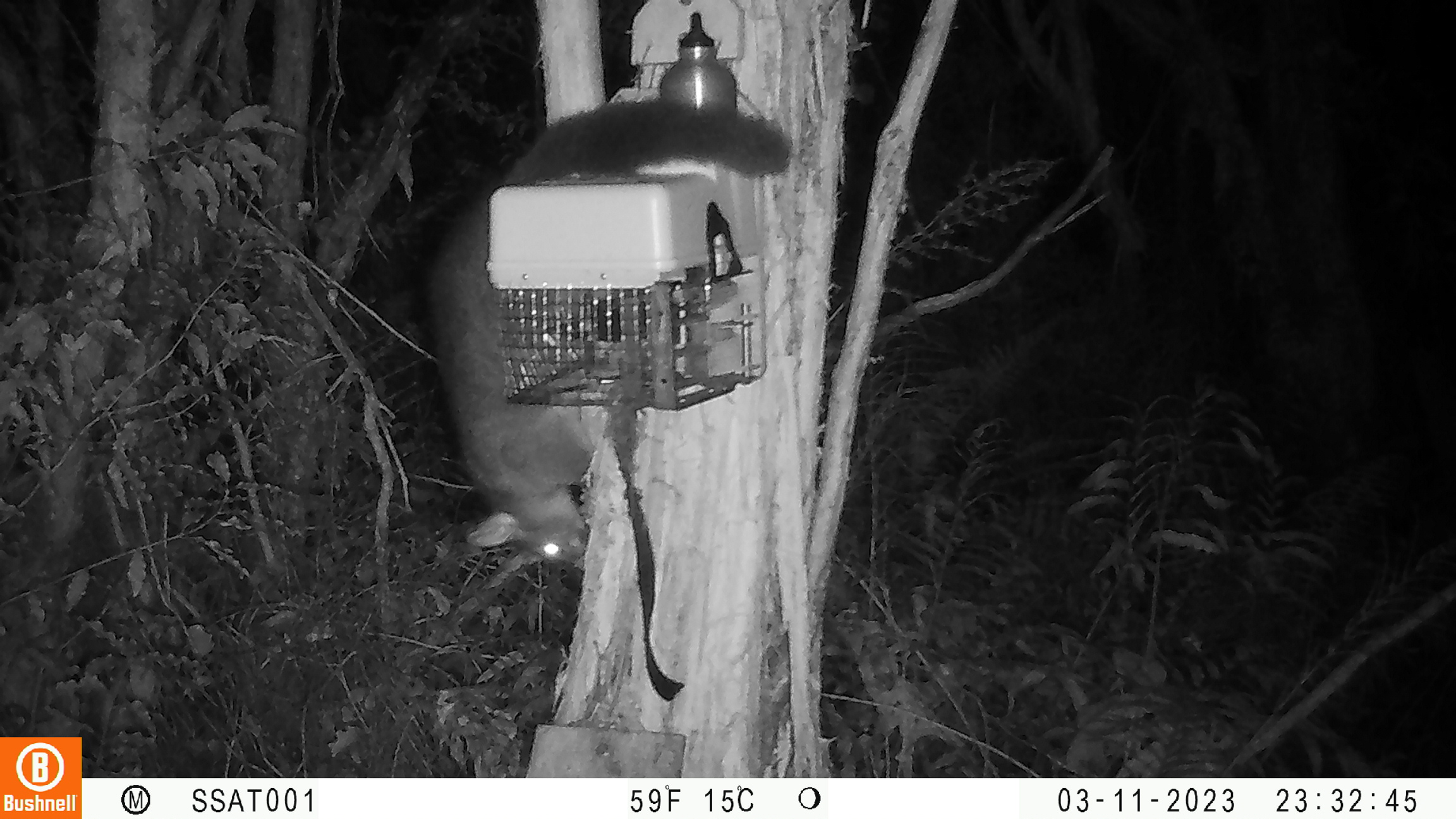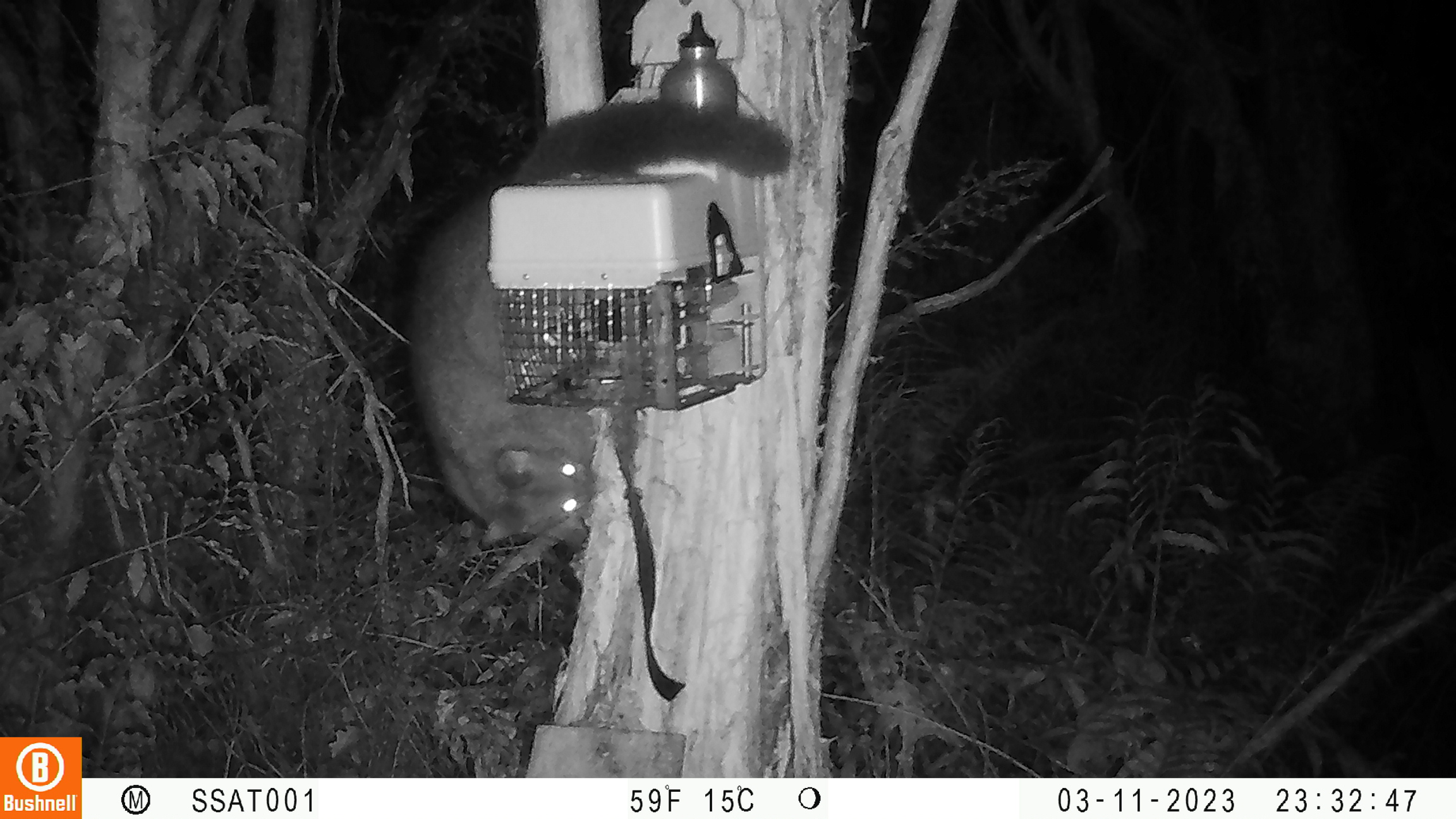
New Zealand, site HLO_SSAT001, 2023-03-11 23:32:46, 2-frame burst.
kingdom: Animalia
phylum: Chordata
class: Mammalia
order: Diprotodontia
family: Phalangeridae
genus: Trichosurus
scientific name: Trichosurus vulpecula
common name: common brushtail possum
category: possum